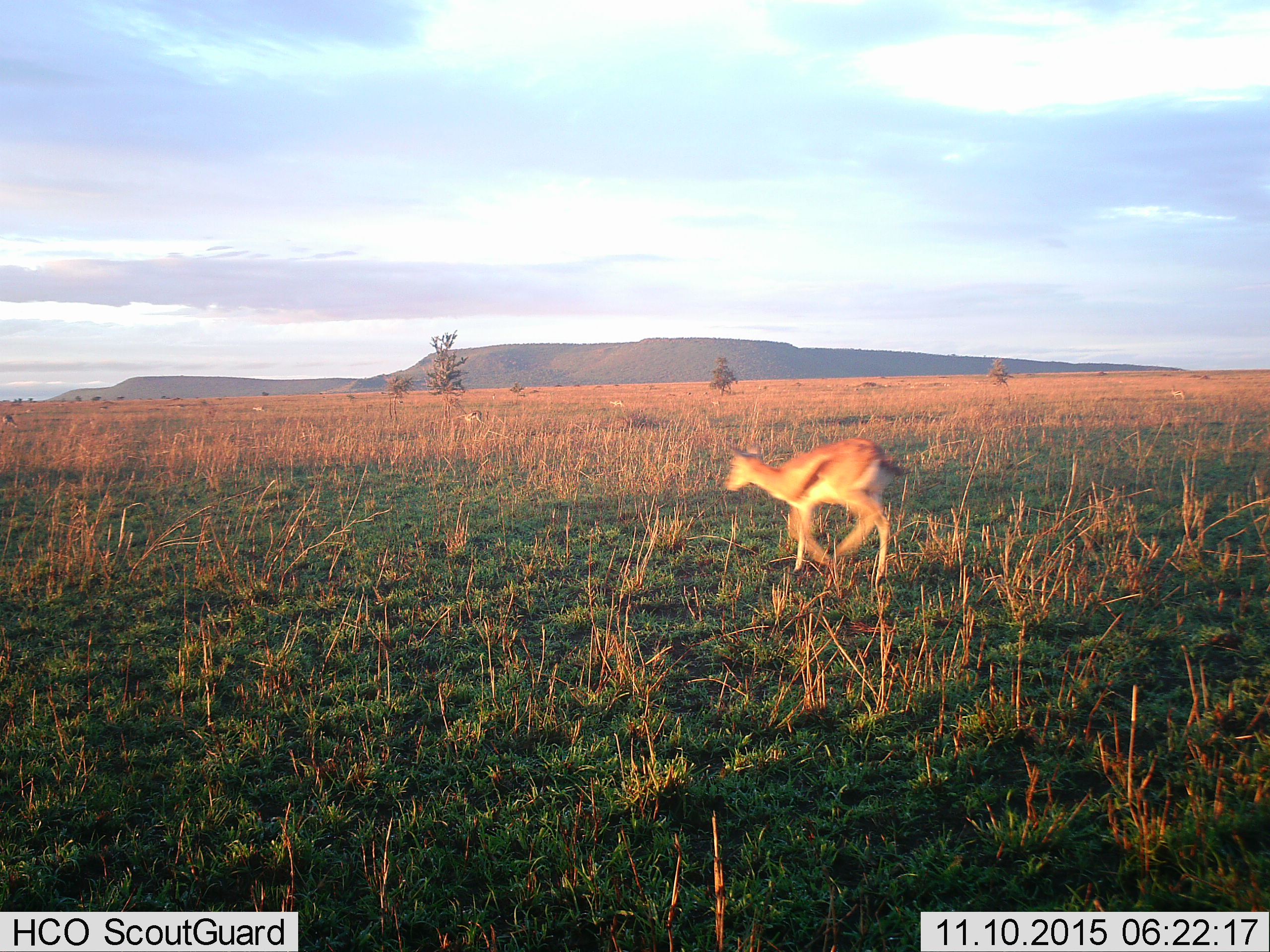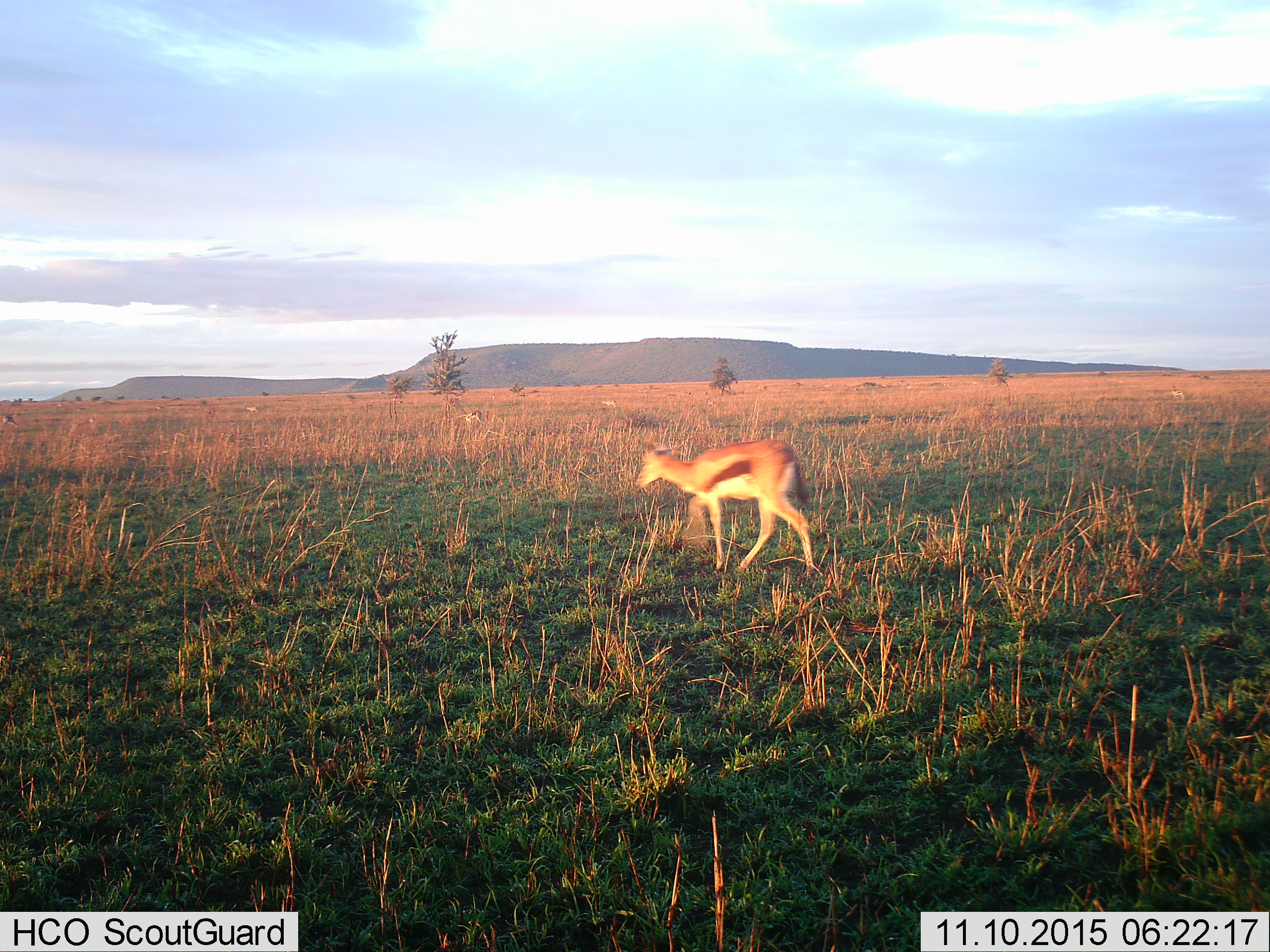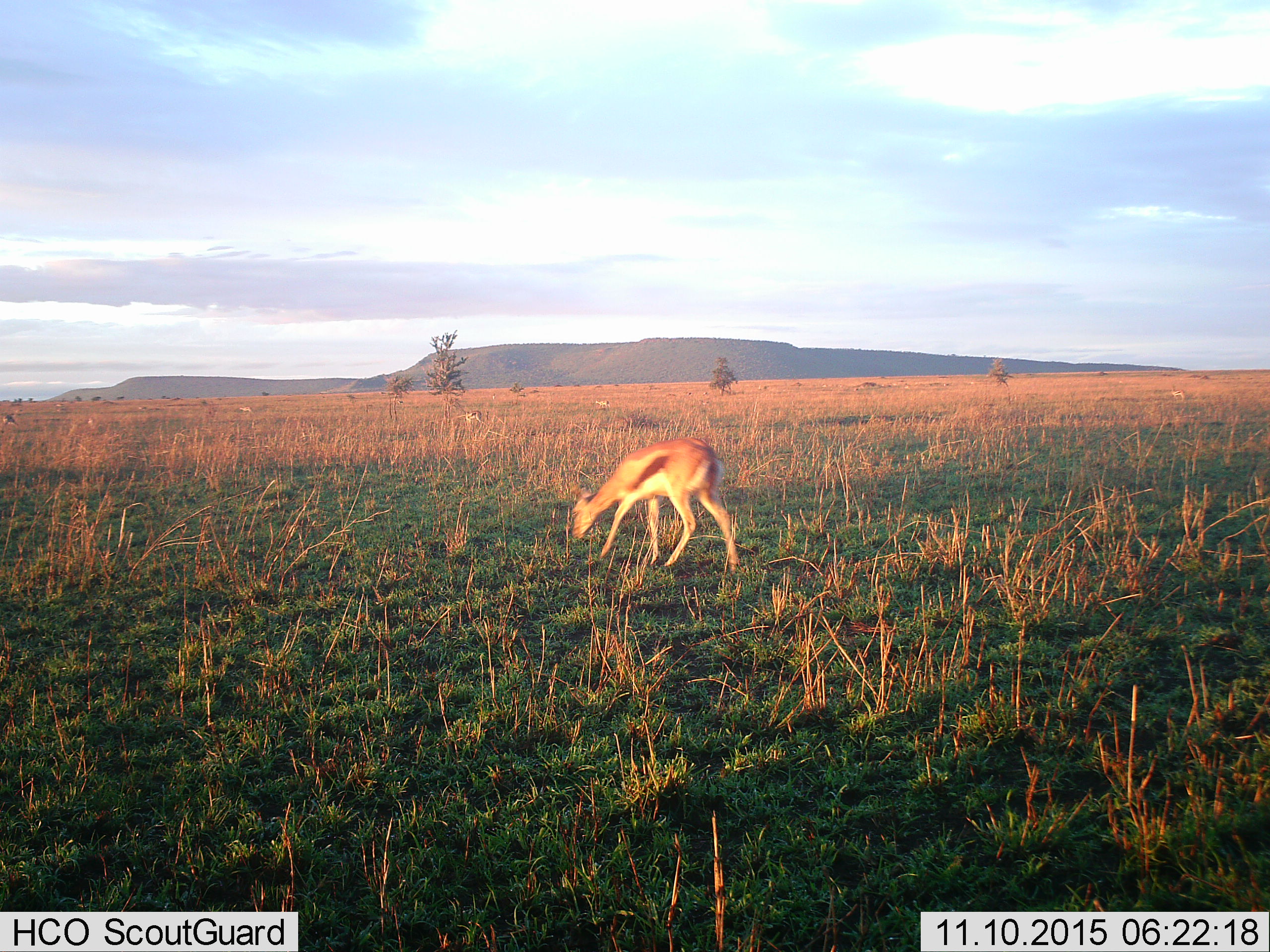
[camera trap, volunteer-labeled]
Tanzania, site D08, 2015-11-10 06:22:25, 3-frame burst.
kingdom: Animalia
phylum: Chordata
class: Mammalia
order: Artiodactyla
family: Bovidae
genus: Eudorcas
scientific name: Eudorcas thomsonii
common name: thomson's gazelle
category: gazellethomsons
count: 1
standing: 12%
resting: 0%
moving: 94%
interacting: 0%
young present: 0%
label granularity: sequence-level